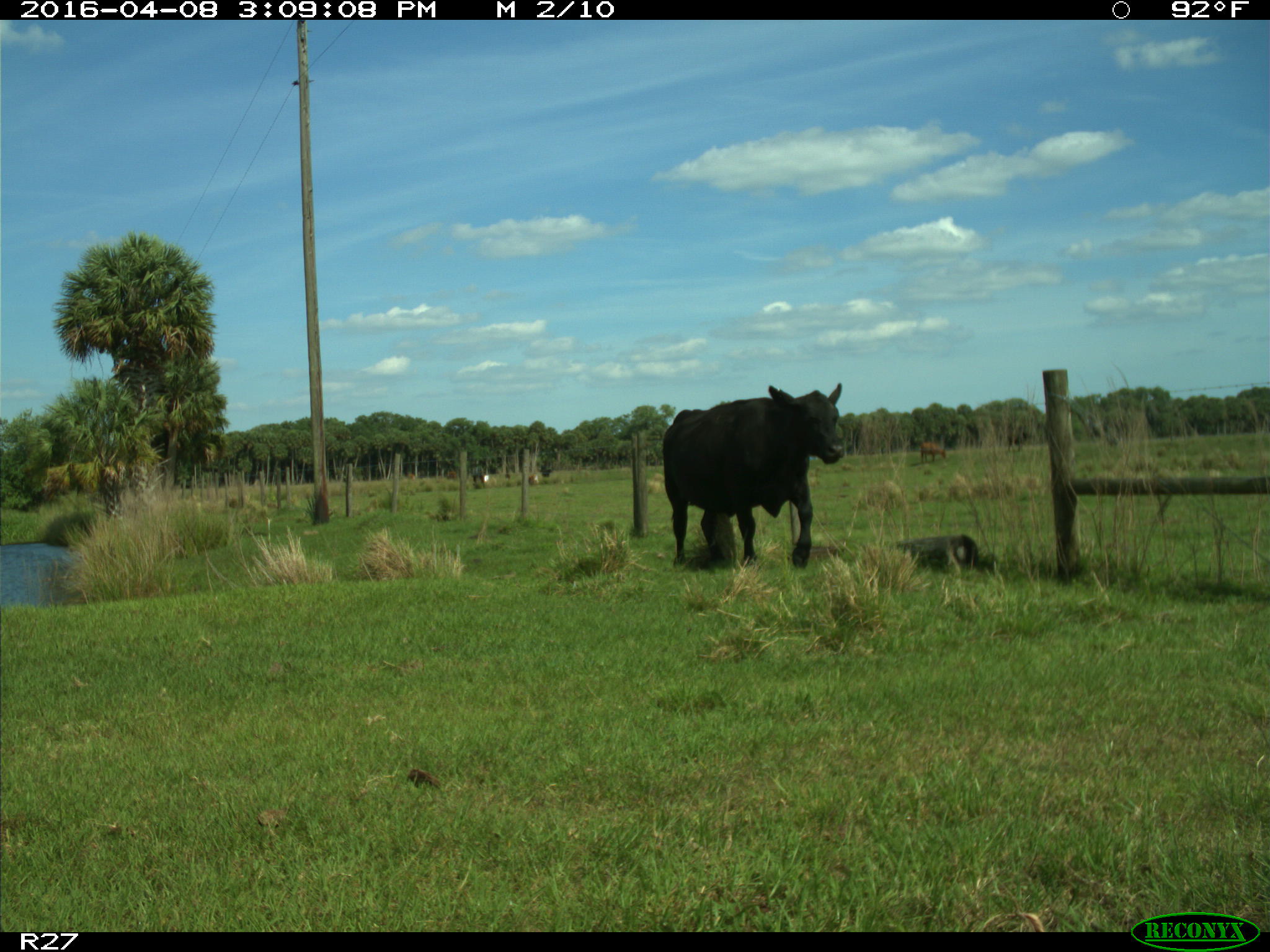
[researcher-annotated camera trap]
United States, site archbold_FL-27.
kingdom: Animalia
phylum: Chordata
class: Mammalia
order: Artiodactyla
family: Bovidae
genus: Bos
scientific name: Bos taurus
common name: domestic cow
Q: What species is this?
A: Bos taurus (domestic cow).